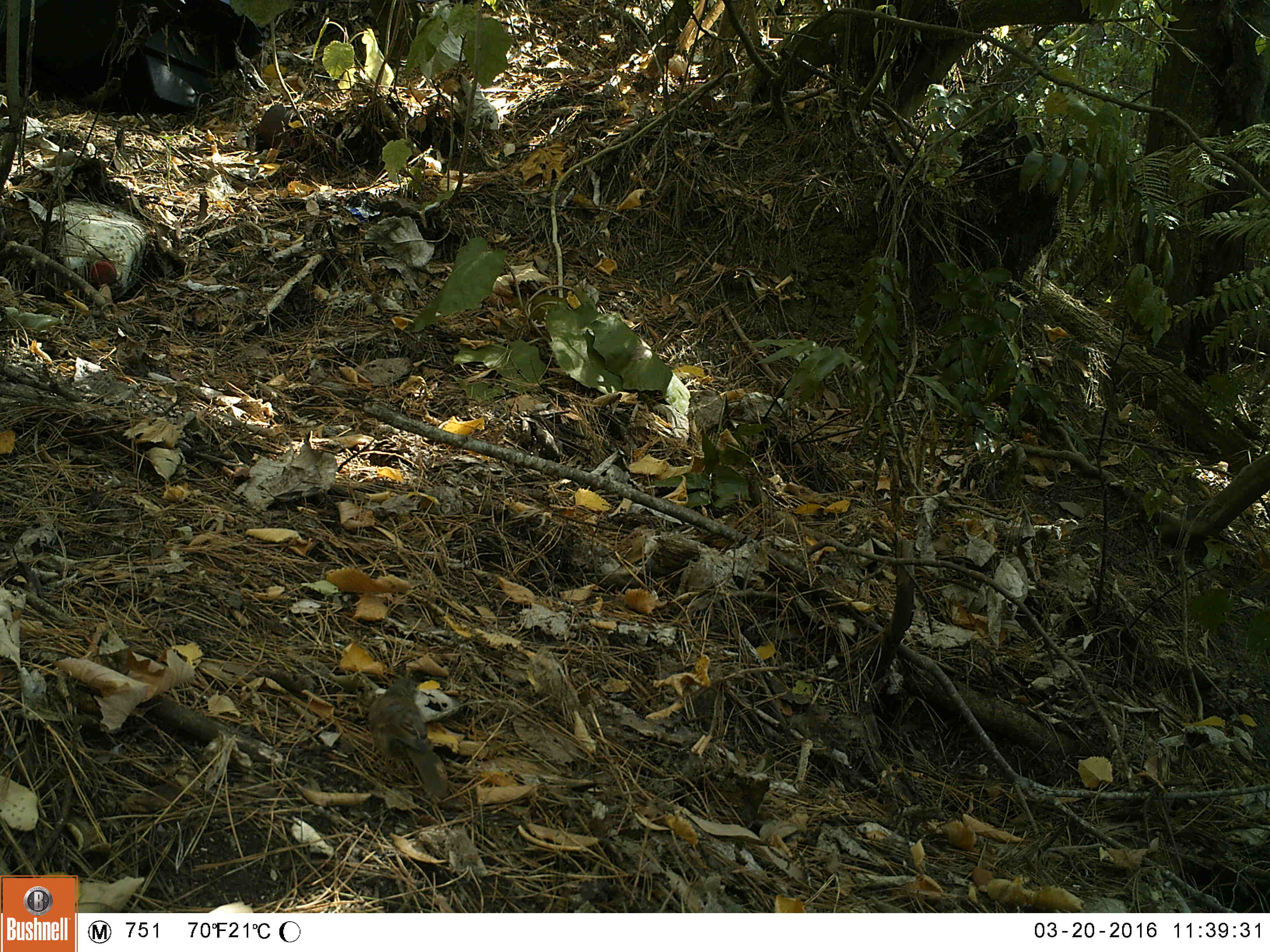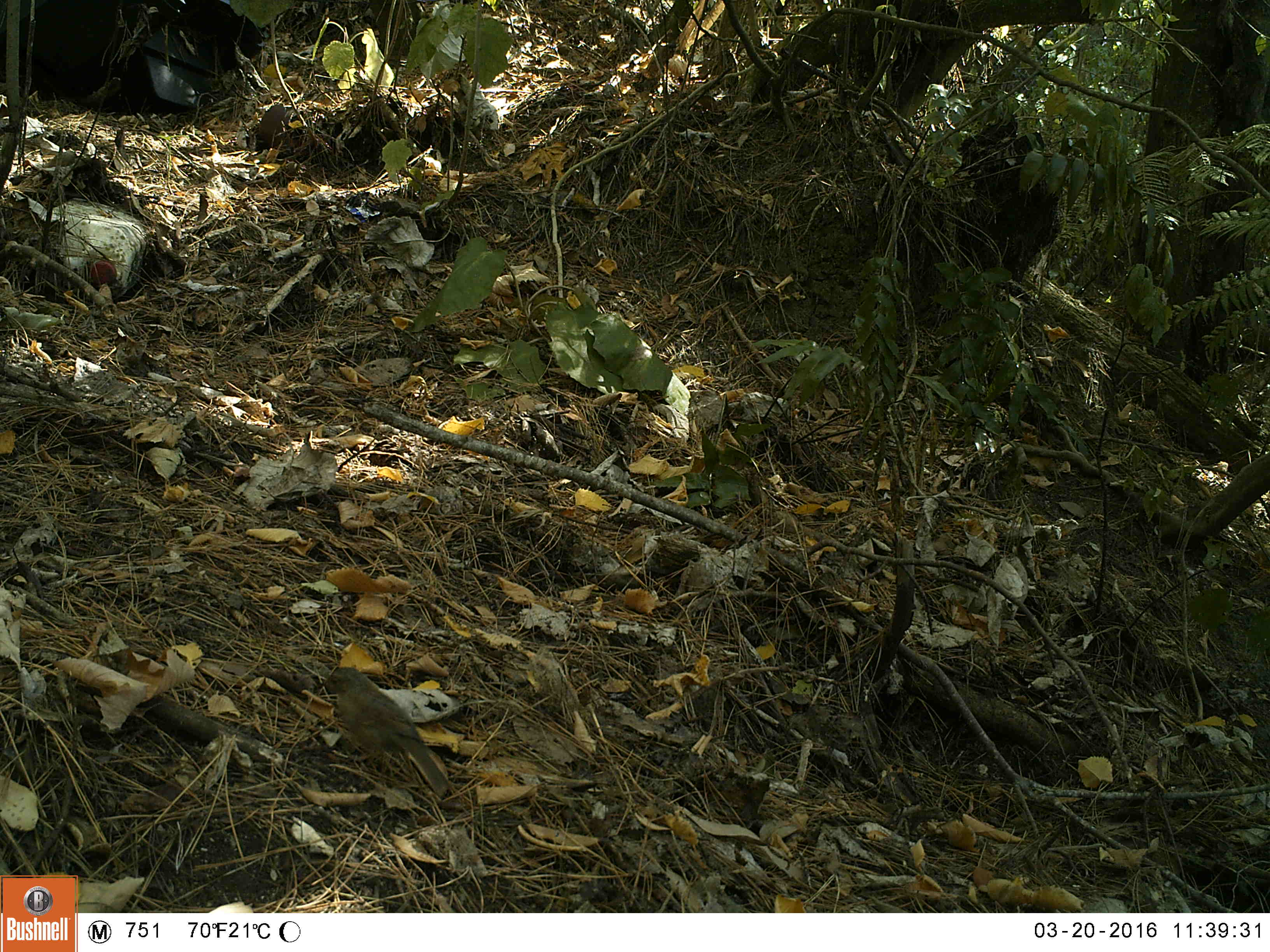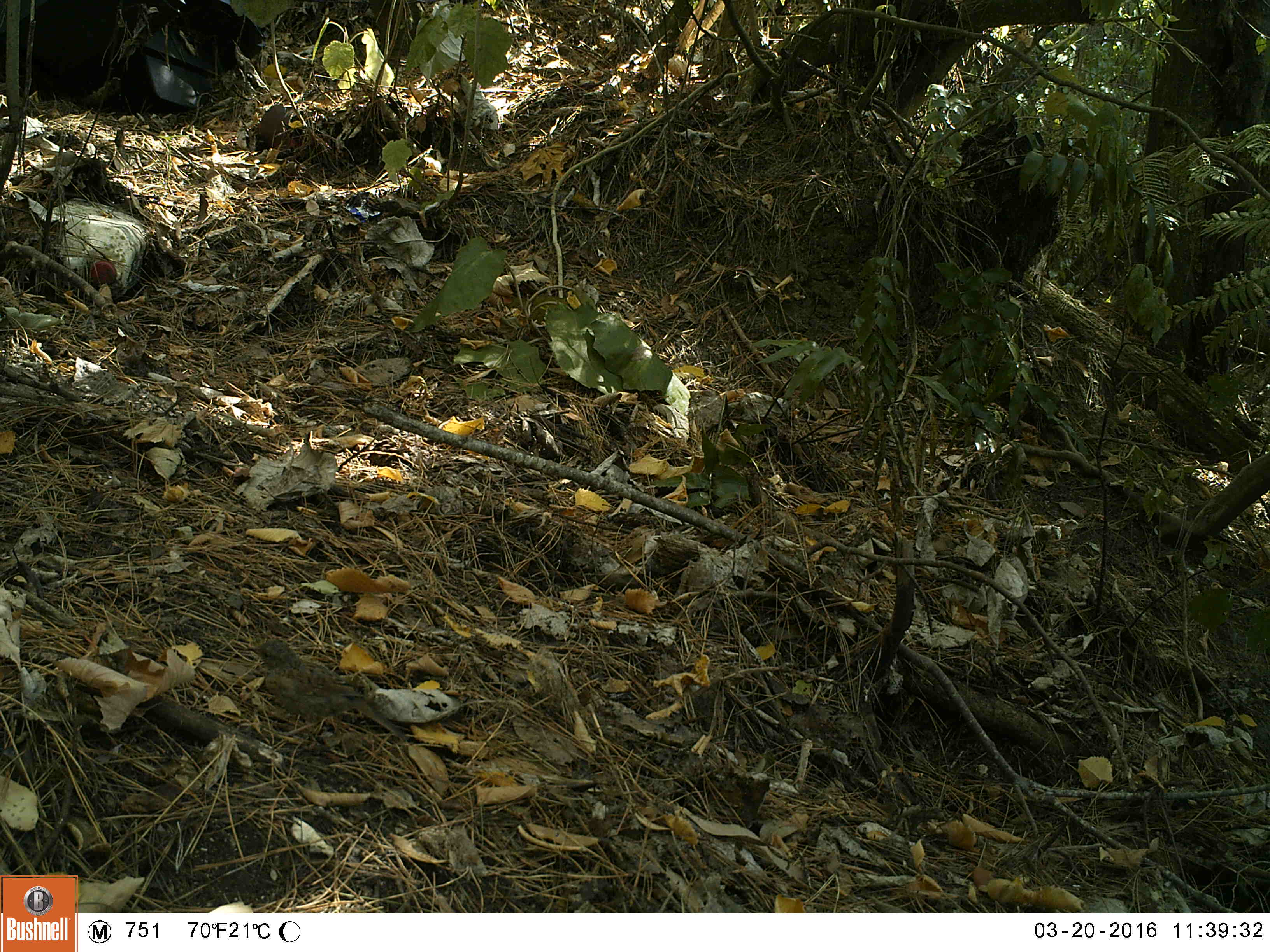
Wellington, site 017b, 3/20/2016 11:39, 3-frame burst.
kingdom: Animalia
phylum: Chordata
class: Aves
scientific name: Aves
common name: bird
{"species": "bird (Aves)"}